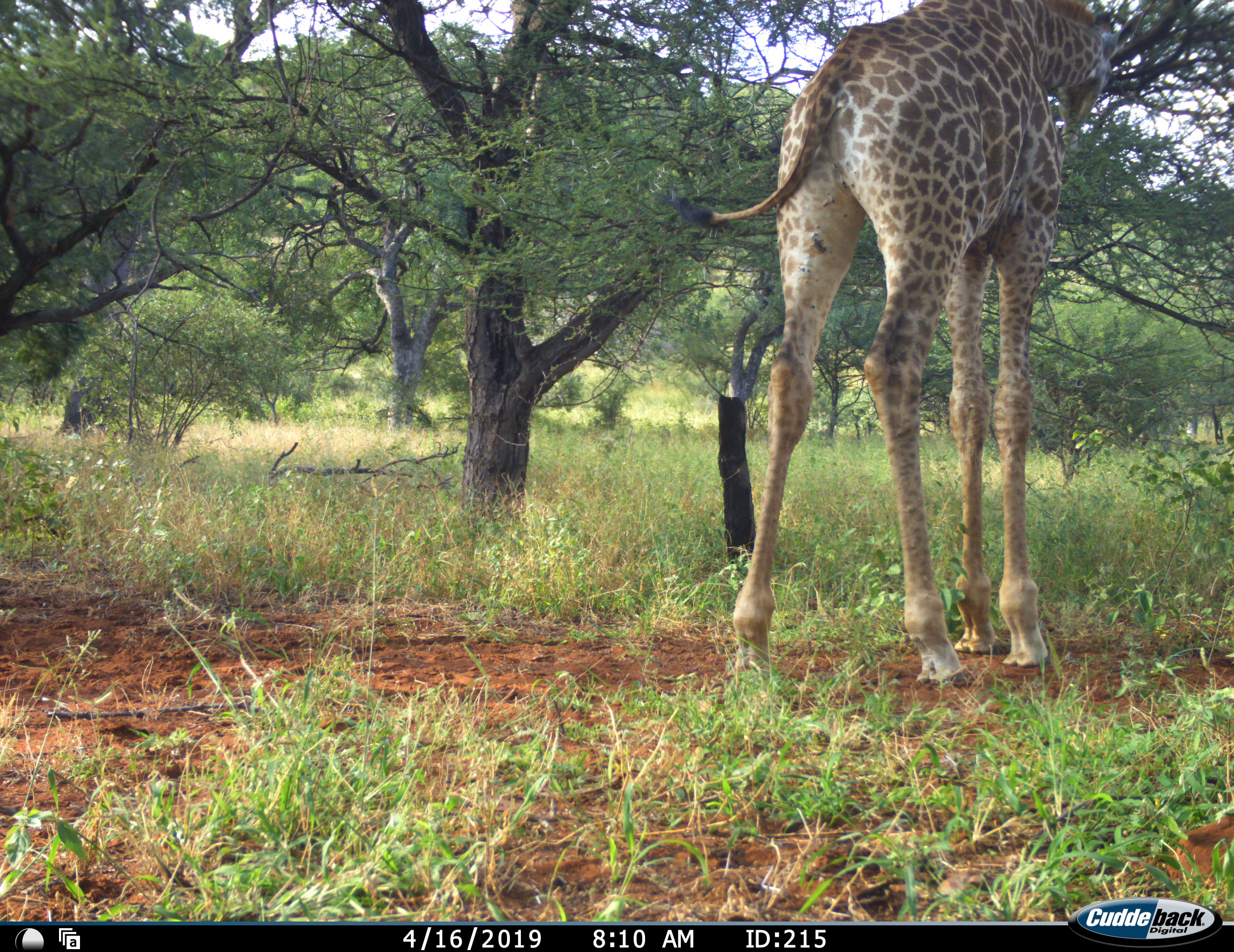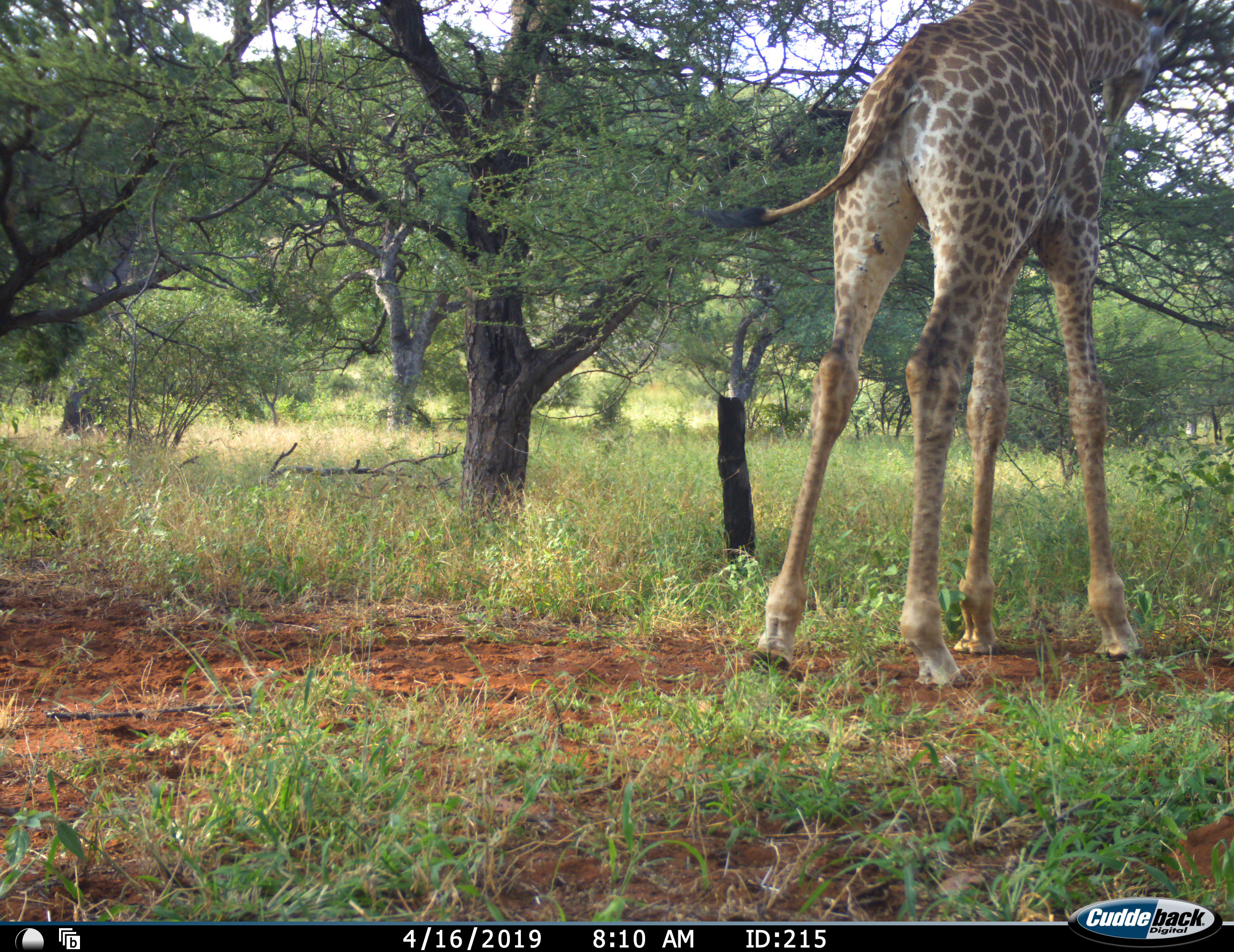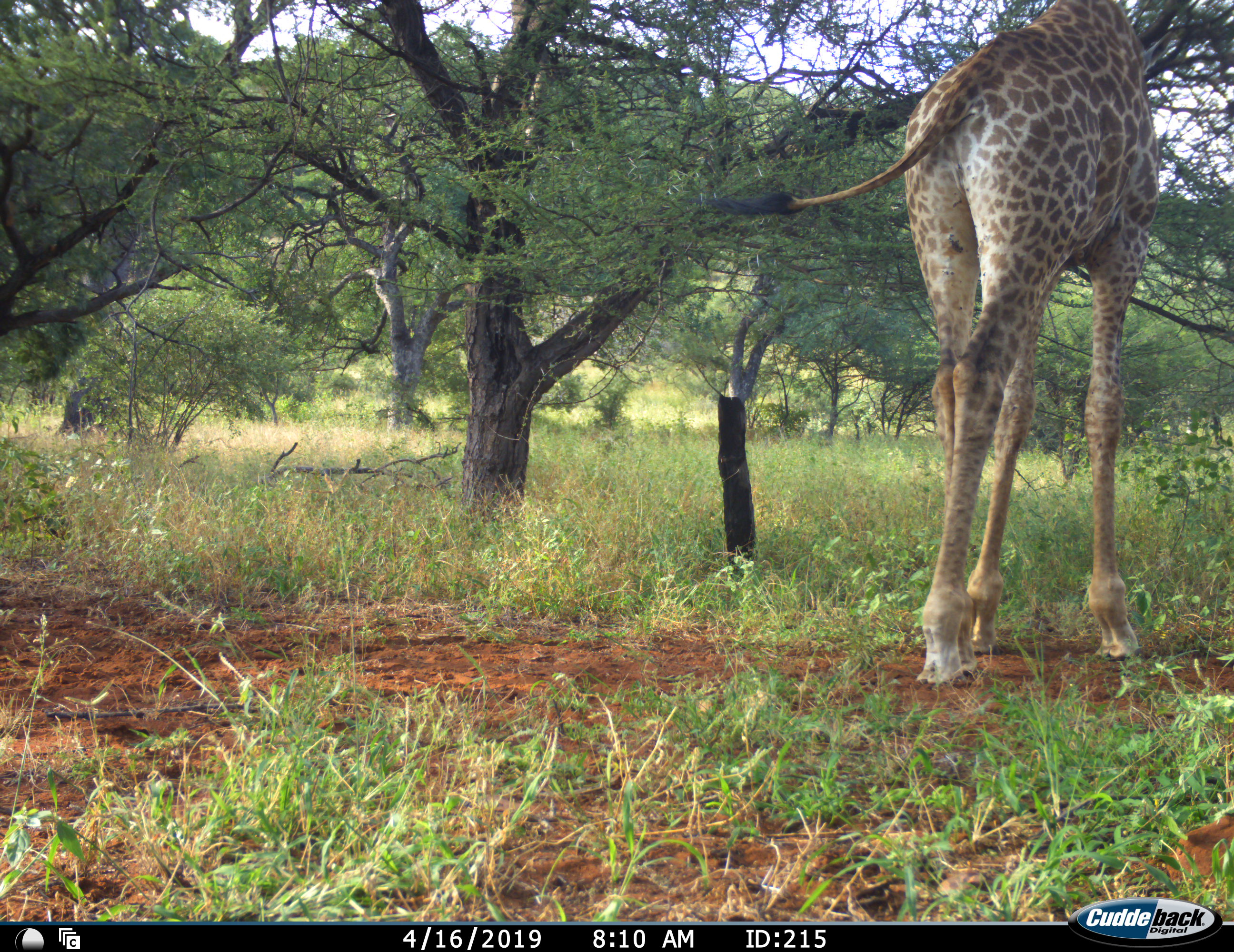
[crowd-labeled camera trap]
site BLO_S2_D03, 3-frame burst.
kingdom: Animalia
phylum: Chordata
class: Mammalia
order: Artiodactyla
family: Giraffidae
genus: Giraffa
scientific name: Giraffa camelopardalis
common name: giraffe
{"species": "giraffe (Giraffa camelopardalis)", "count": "1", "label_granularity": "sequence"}